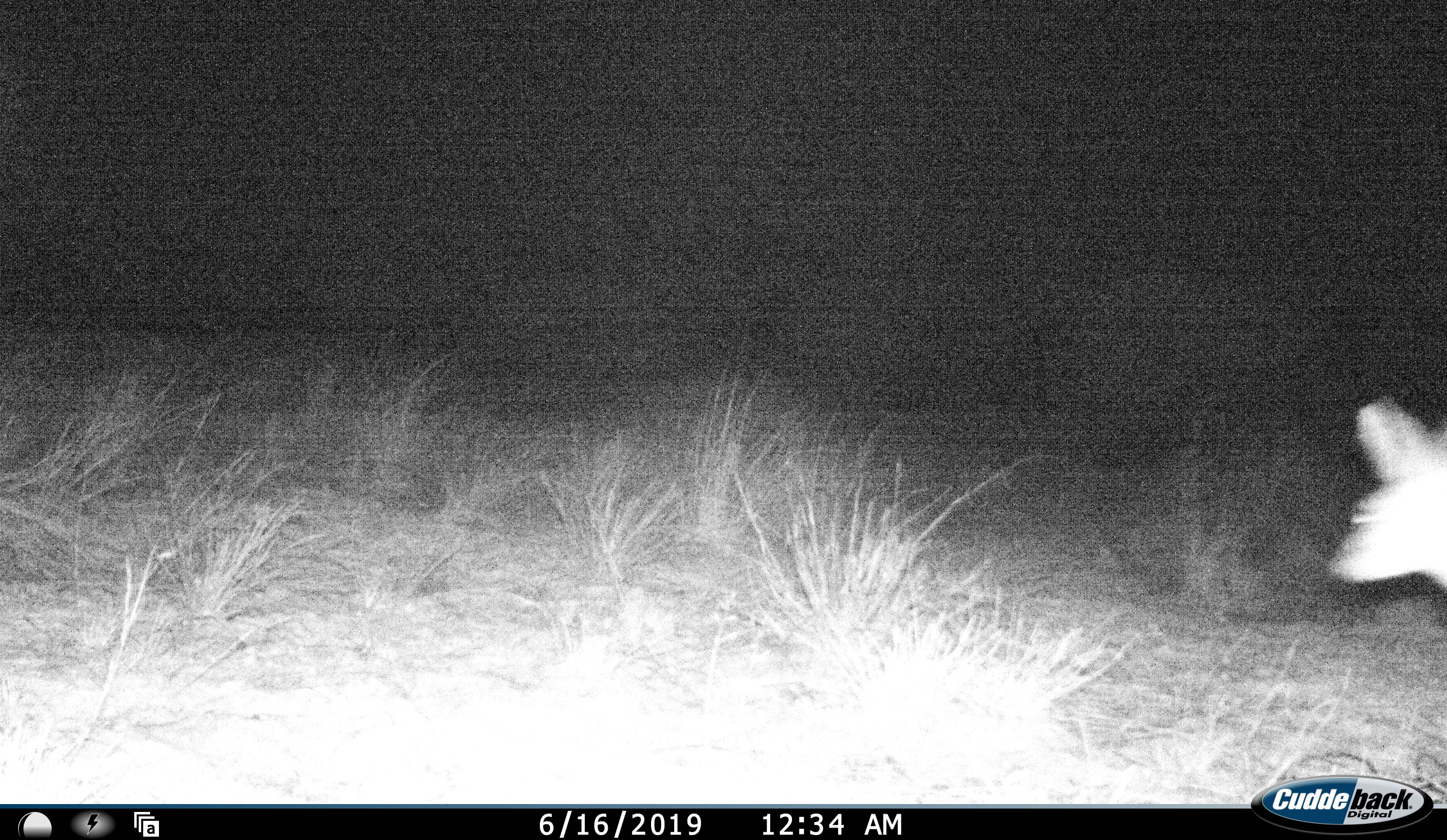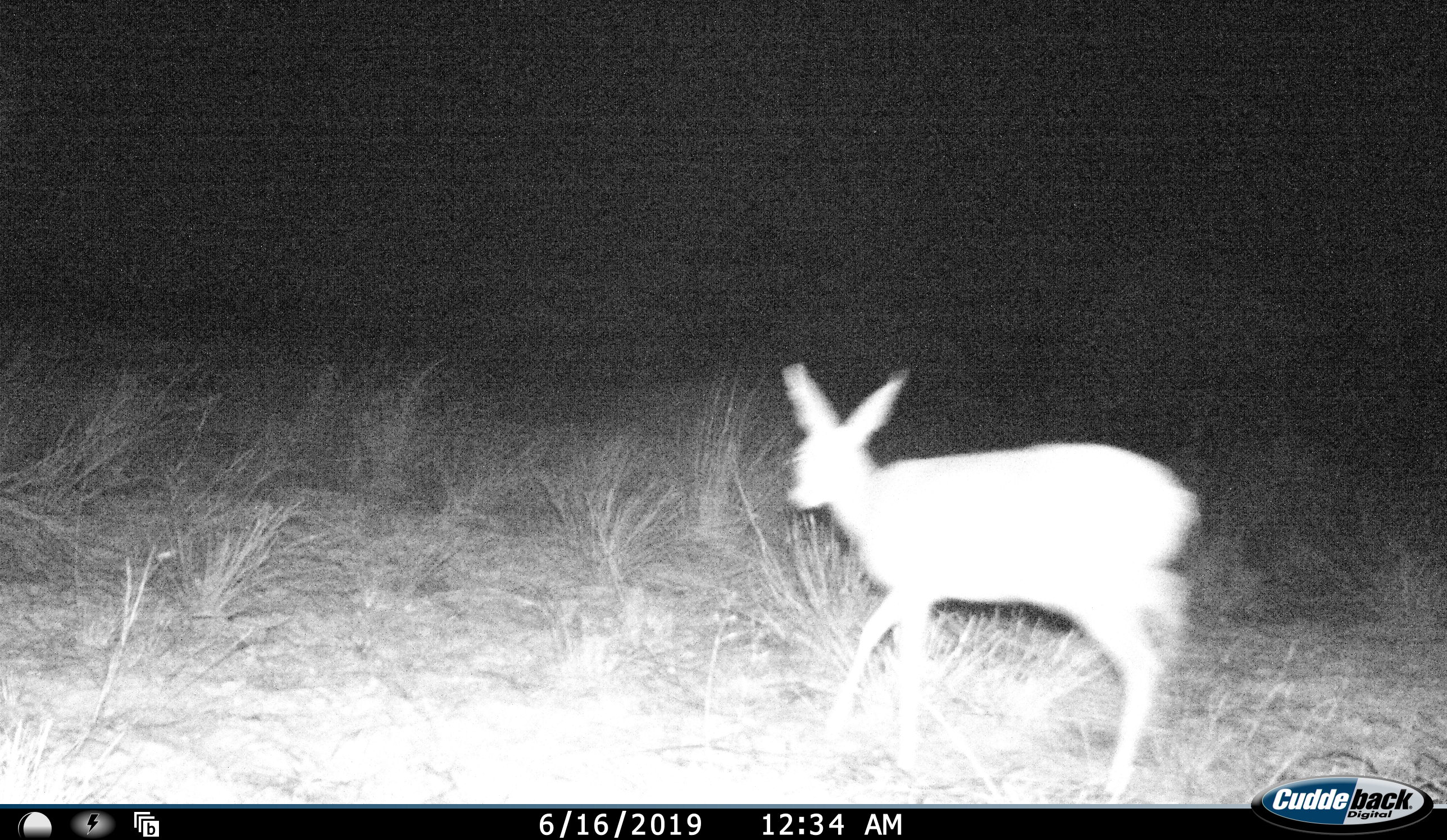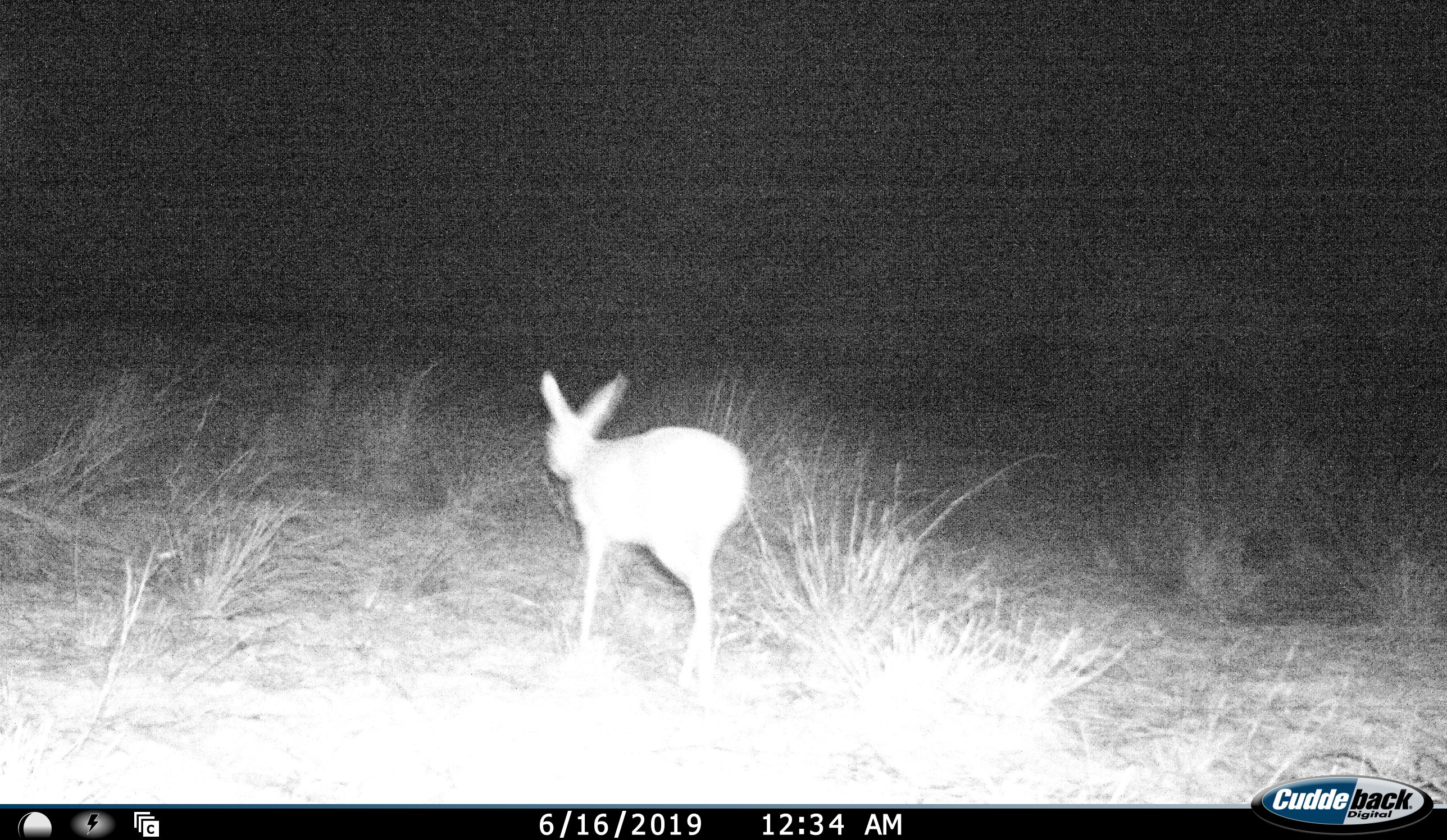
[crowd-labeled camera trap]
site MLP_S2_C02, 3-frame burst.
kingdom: Animalia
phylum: Chordata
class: Mammalia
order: Artiodactyla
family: Bovidae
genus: Raphicerus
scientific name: Raphicerus campestris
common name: steenbok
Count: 1.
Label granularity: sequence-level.